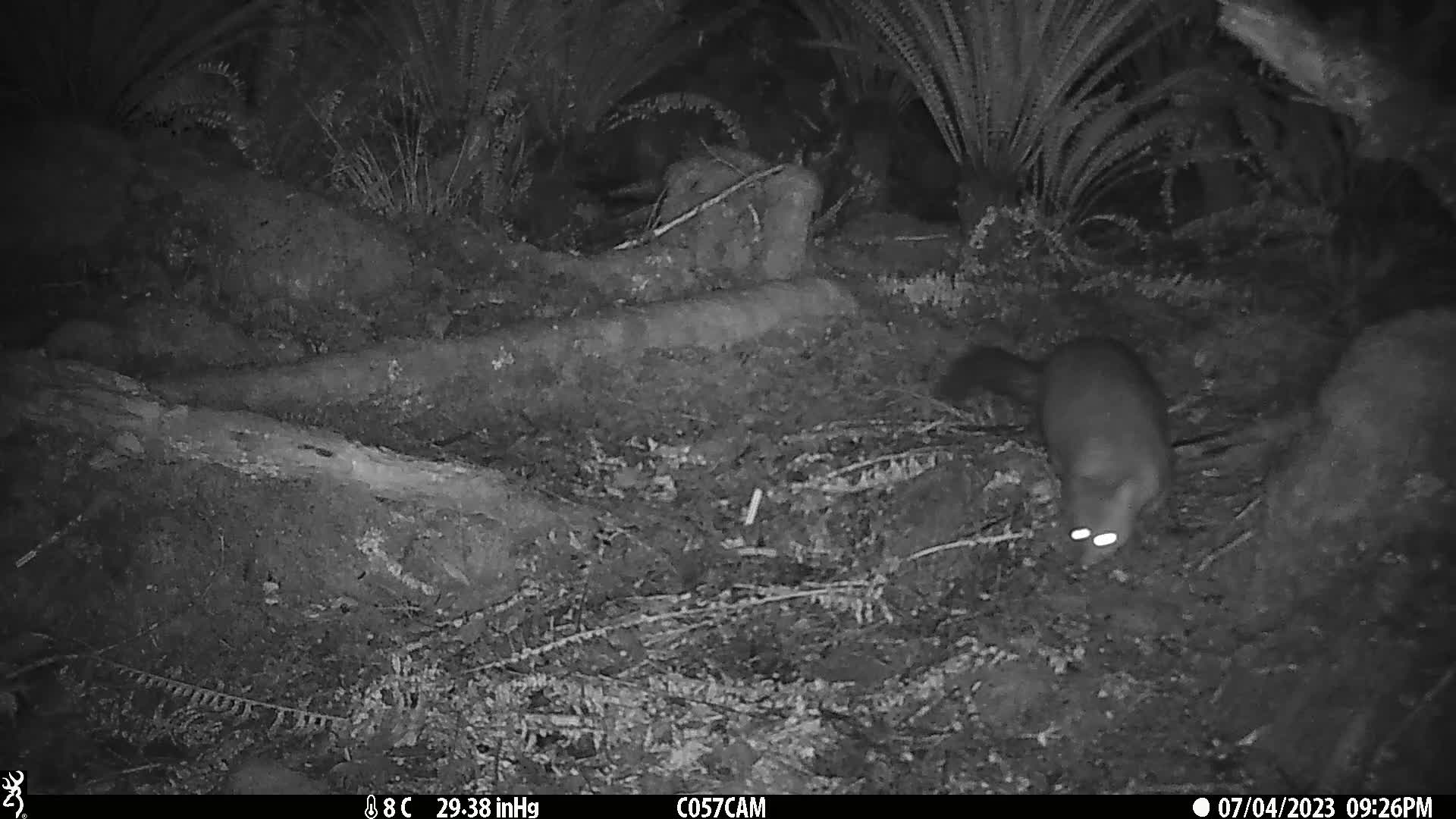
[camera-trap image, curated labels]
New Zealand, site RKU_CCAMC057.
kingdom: Animalia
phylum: Chordata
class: Mammalia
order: Diprotodontia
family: Phalangeridae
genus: Trichosurus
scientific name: Trichosurus vulpecula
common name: common brushtail possum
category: possum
Possum (common brushtail possum) (Trichosurus vulpecula).